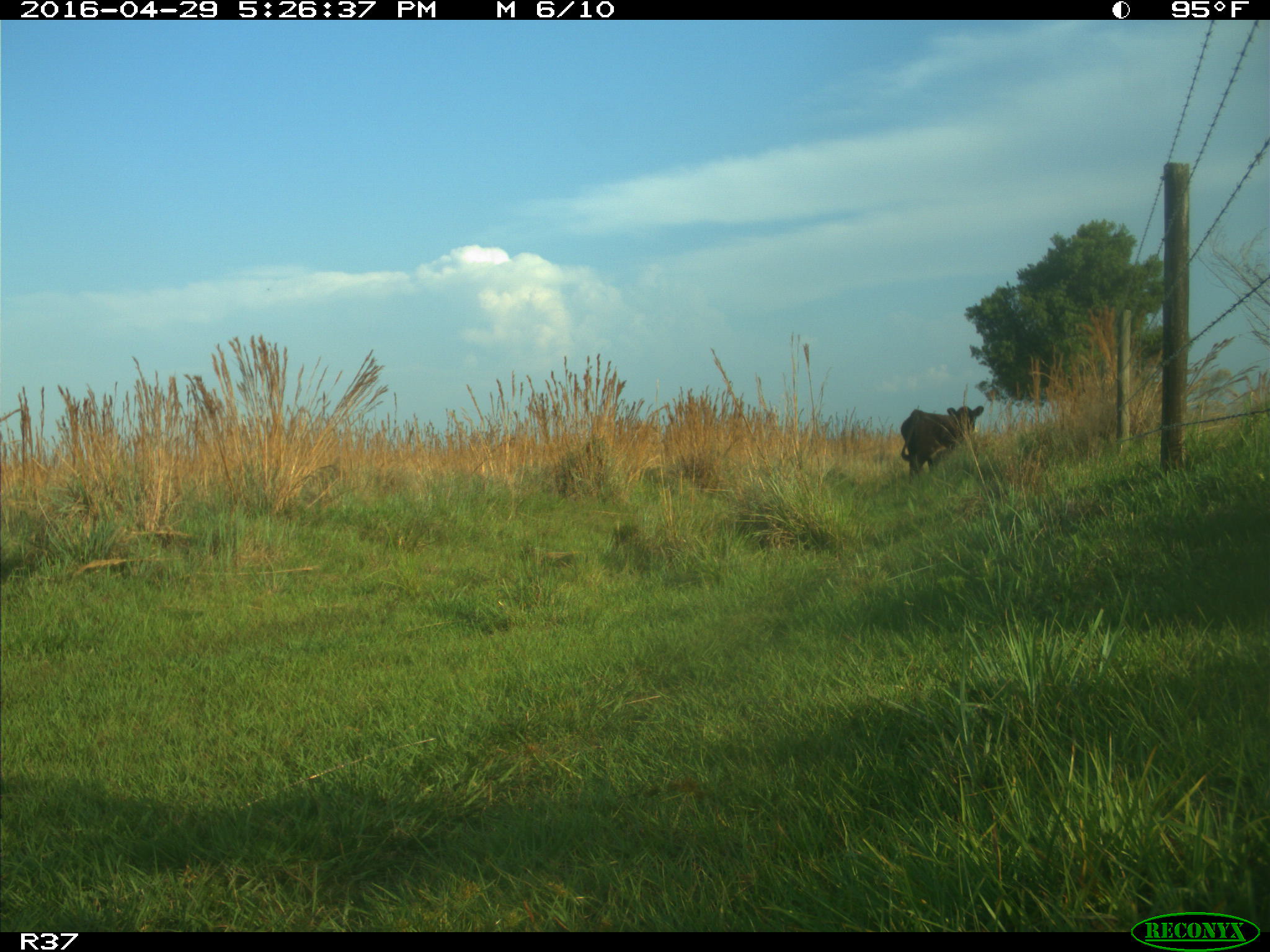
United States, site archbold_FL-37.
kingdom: Animalia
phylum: Chordata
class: Mammalia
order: Artiodactyla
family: Bovidae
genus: Bos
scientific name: Bos taurus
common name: domestic cow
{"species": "Bos taurus (domestic cow)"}